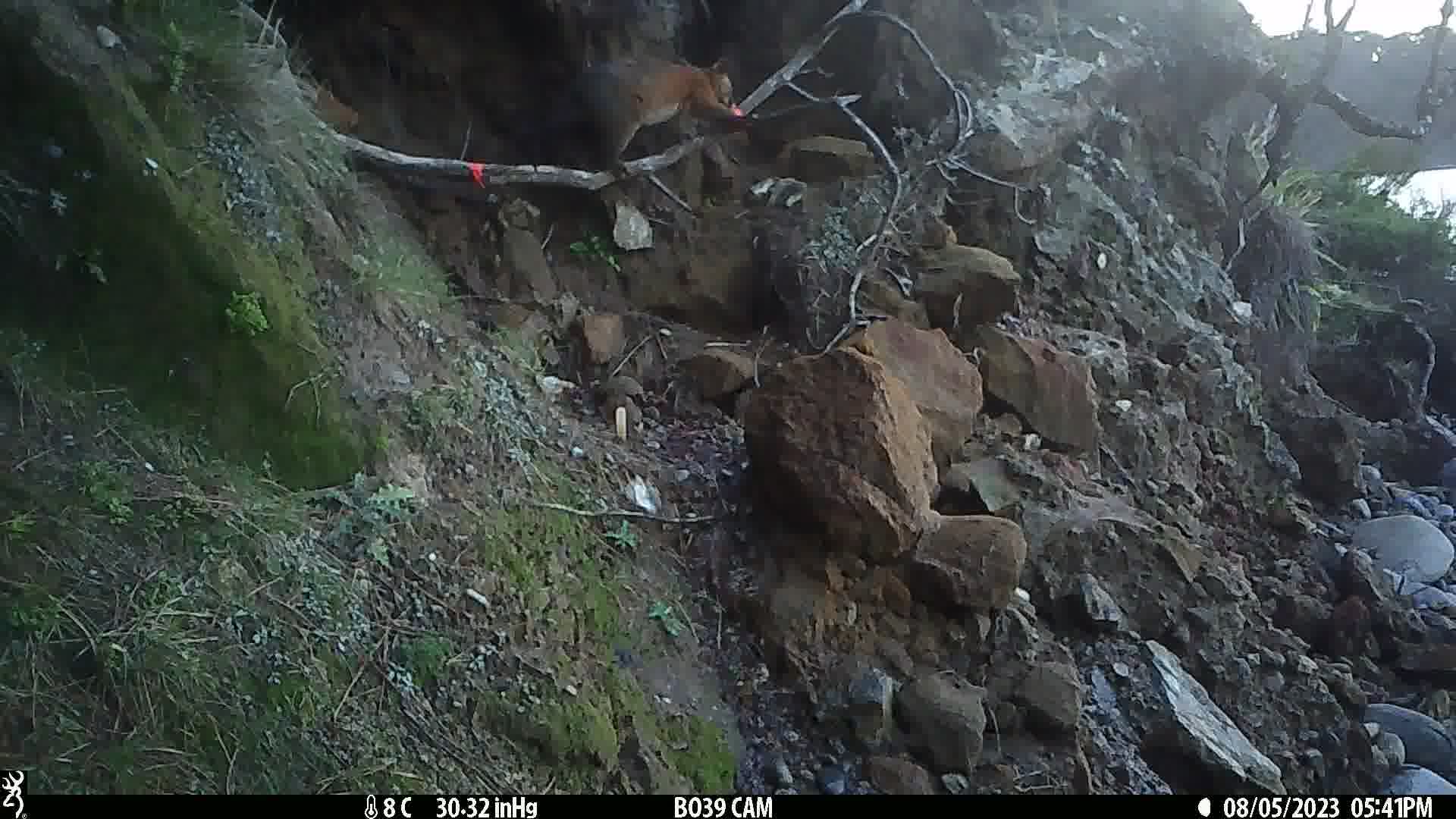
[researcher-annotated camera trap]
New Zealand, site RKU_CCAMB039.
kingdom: Animalia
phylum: Chordata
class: Mammalia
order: Diprotodontia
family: Phalangeridae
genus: Trichosurus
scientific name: Trichosurus vulpecula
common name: common brushtail possum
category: possum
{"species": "possum (common brushtail possum) (Trichosurus vulpecula)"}